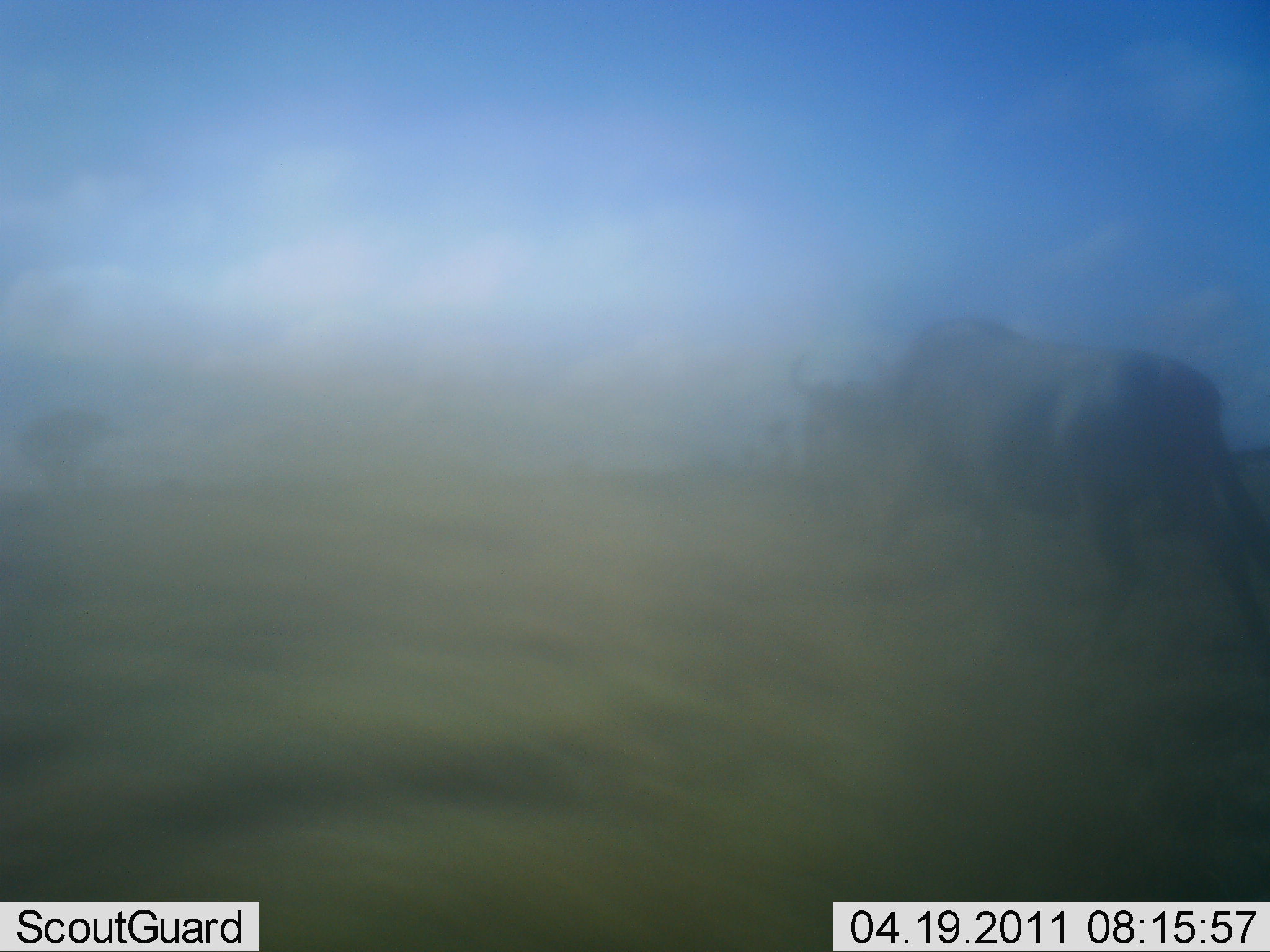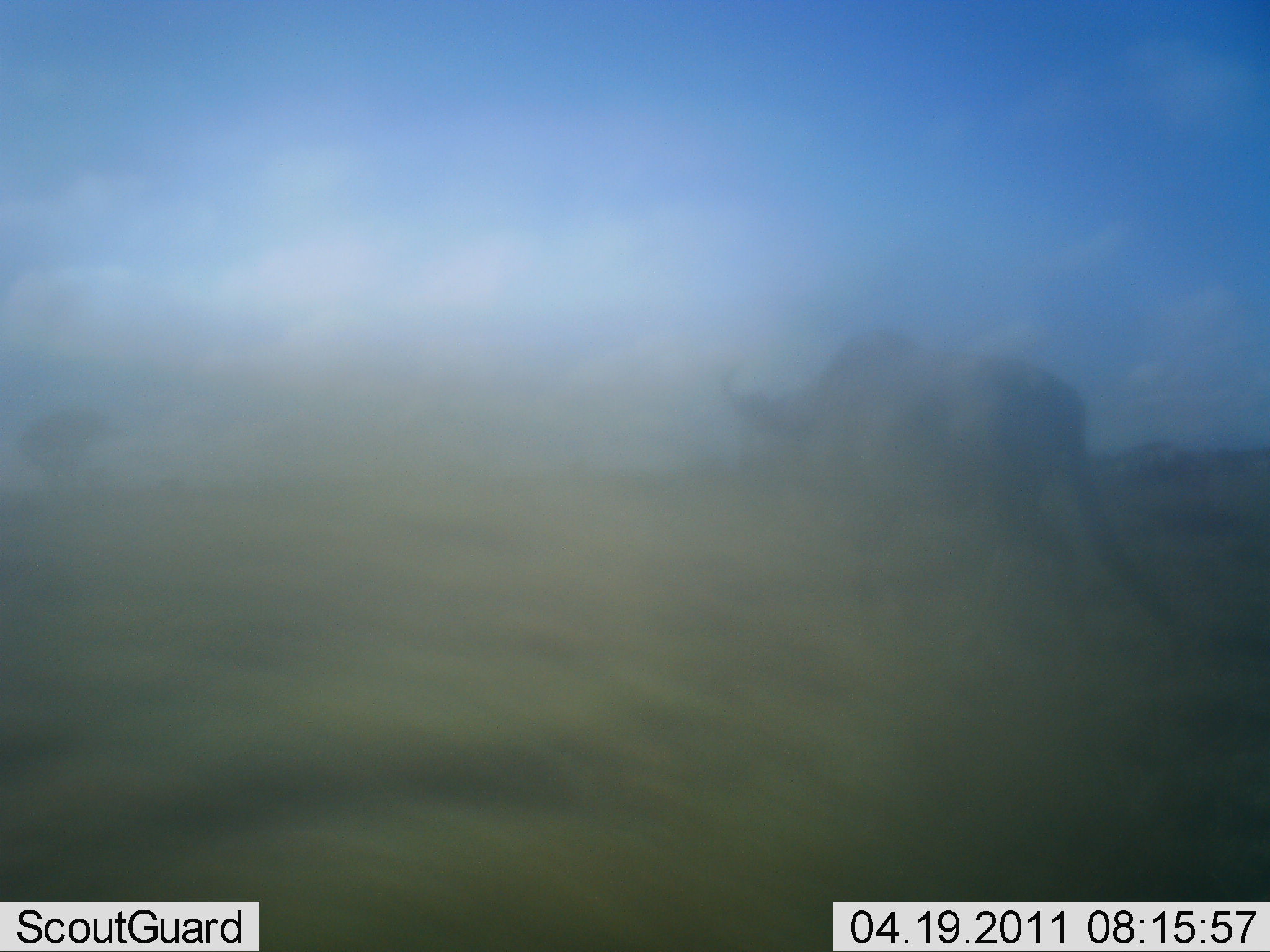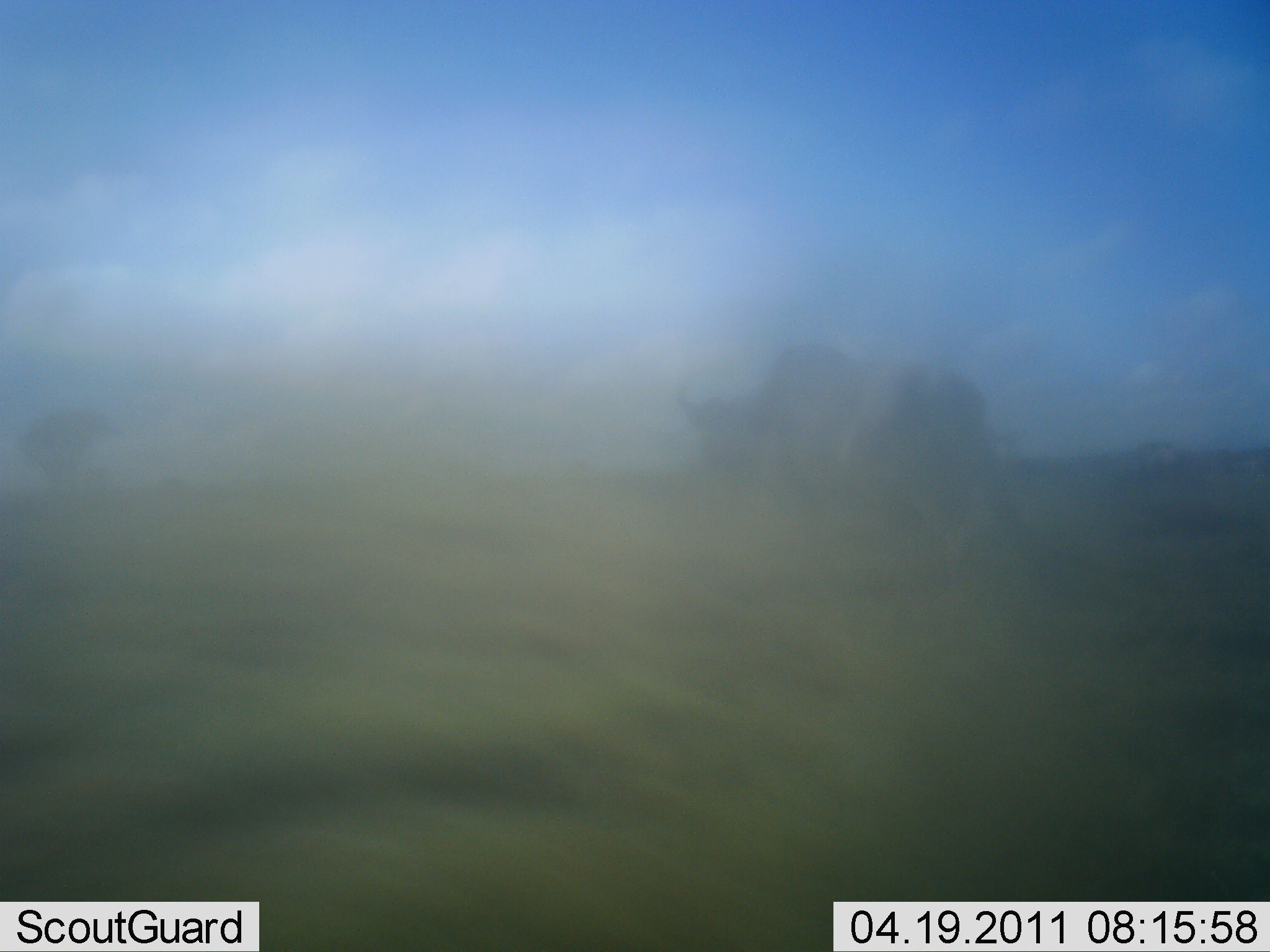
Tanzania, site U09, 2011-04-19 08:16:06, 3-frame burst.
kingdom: Animalia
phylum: Chordata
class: Mammalia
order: Artiodactyla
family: Bovidae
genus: Connochaetes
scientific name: Connochaetes taurinus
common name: blue wildebeest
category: wildebeest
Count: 1.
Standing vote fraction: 0%.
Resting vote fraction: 0%.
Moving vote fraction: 100%.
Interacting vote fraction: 0%.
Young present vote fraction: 0%.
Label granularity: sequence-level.